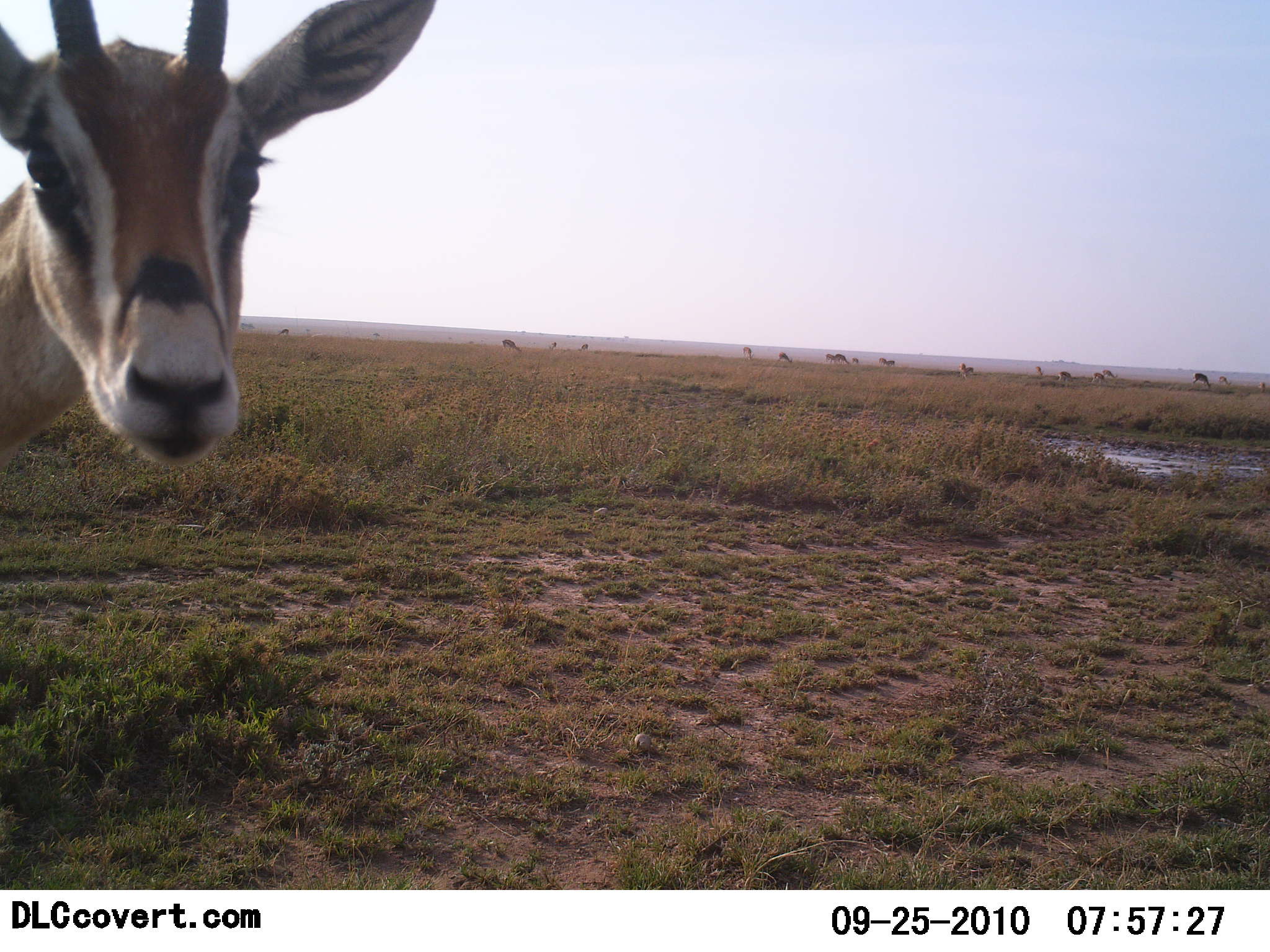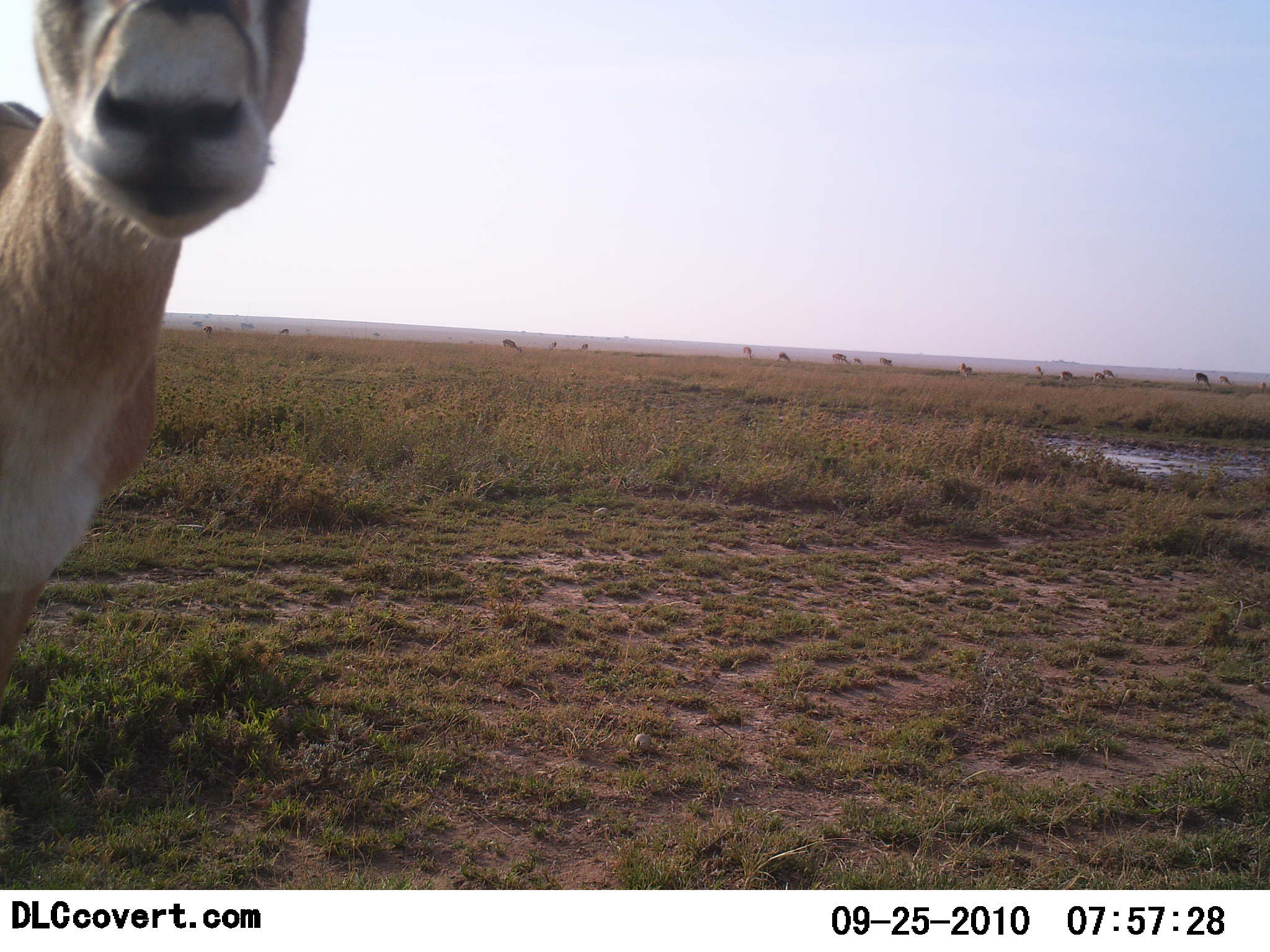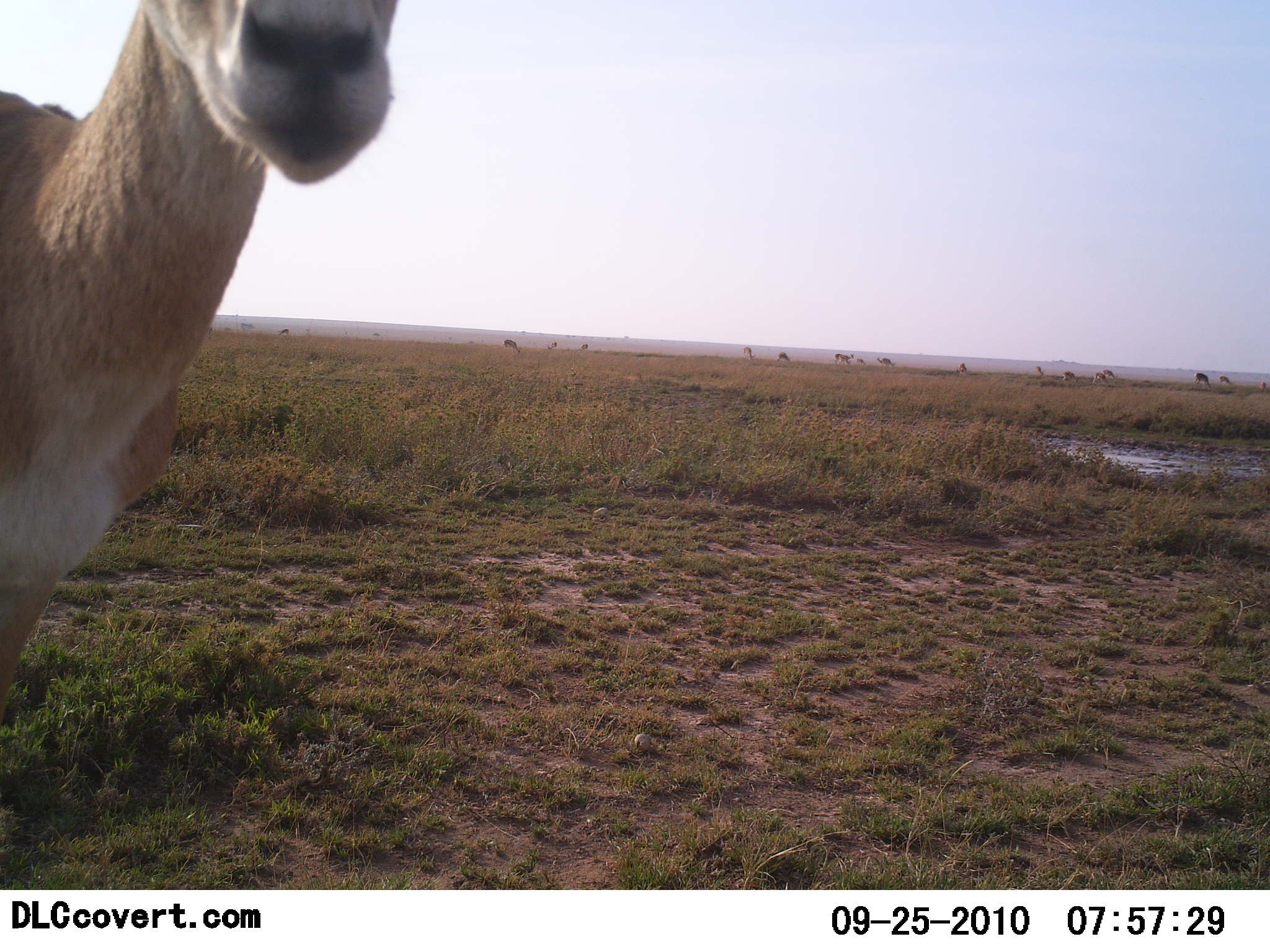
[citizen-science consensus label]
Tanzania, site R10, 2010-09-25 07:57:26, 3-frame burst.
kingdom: Animalia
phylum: Chordata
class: Mammalia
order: Artiodactyla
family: Bovidae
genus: Eudorcas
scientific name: Eudorcas thomsonii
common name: thomson's gazelle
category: gazellethomsons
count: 11-50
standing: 58%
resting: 0%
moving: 25%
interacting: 50%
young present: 0%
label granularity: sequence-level